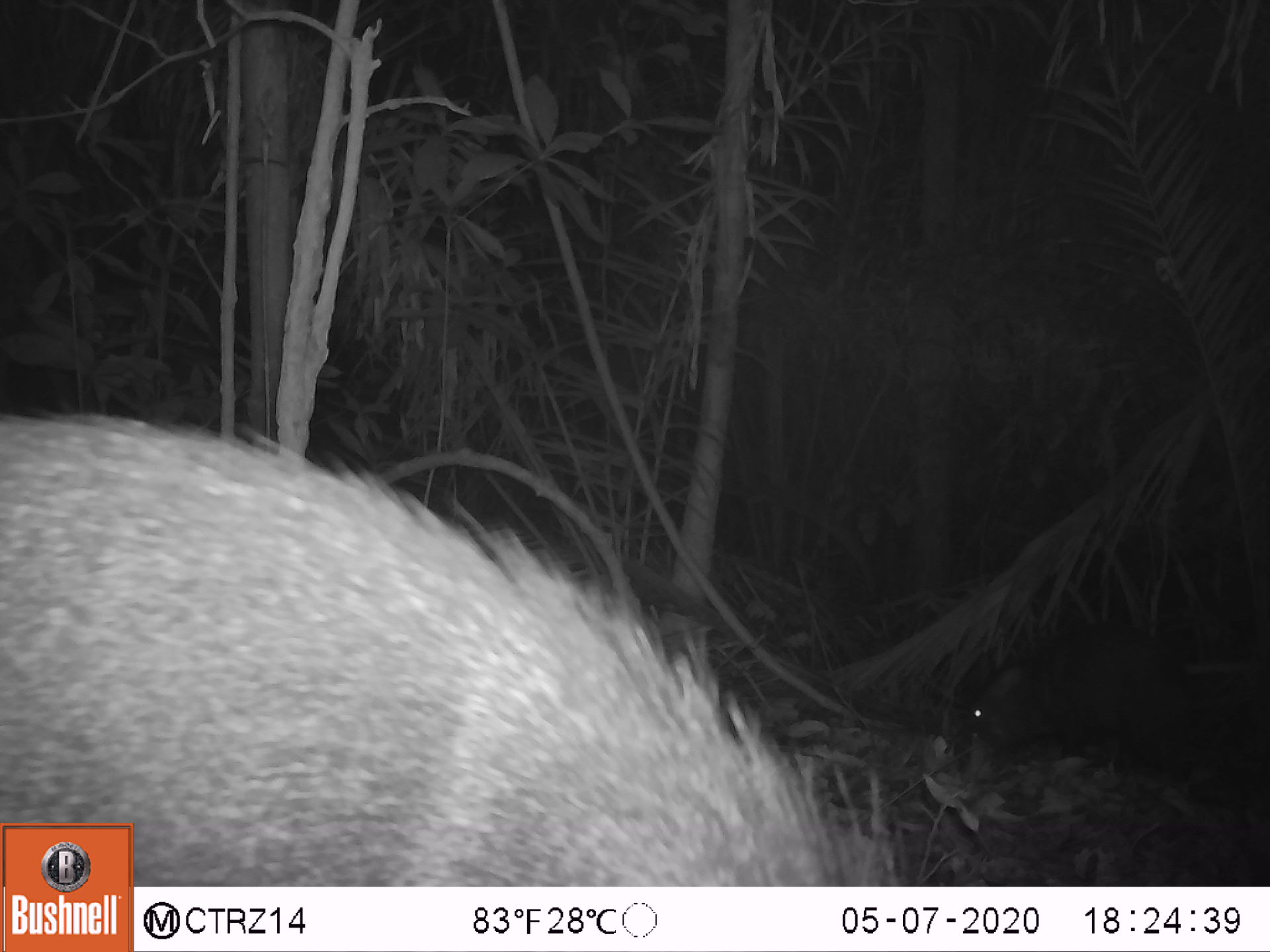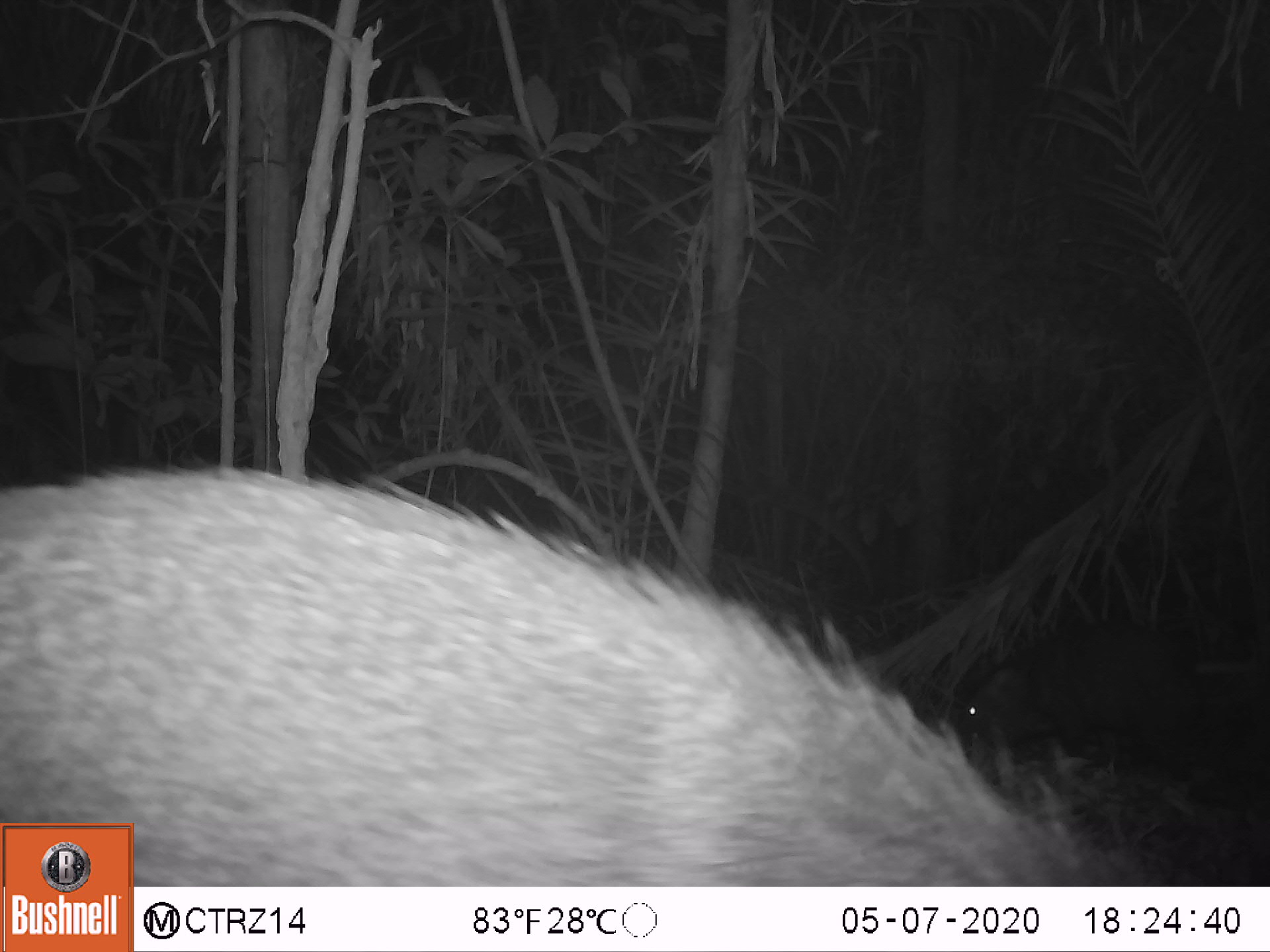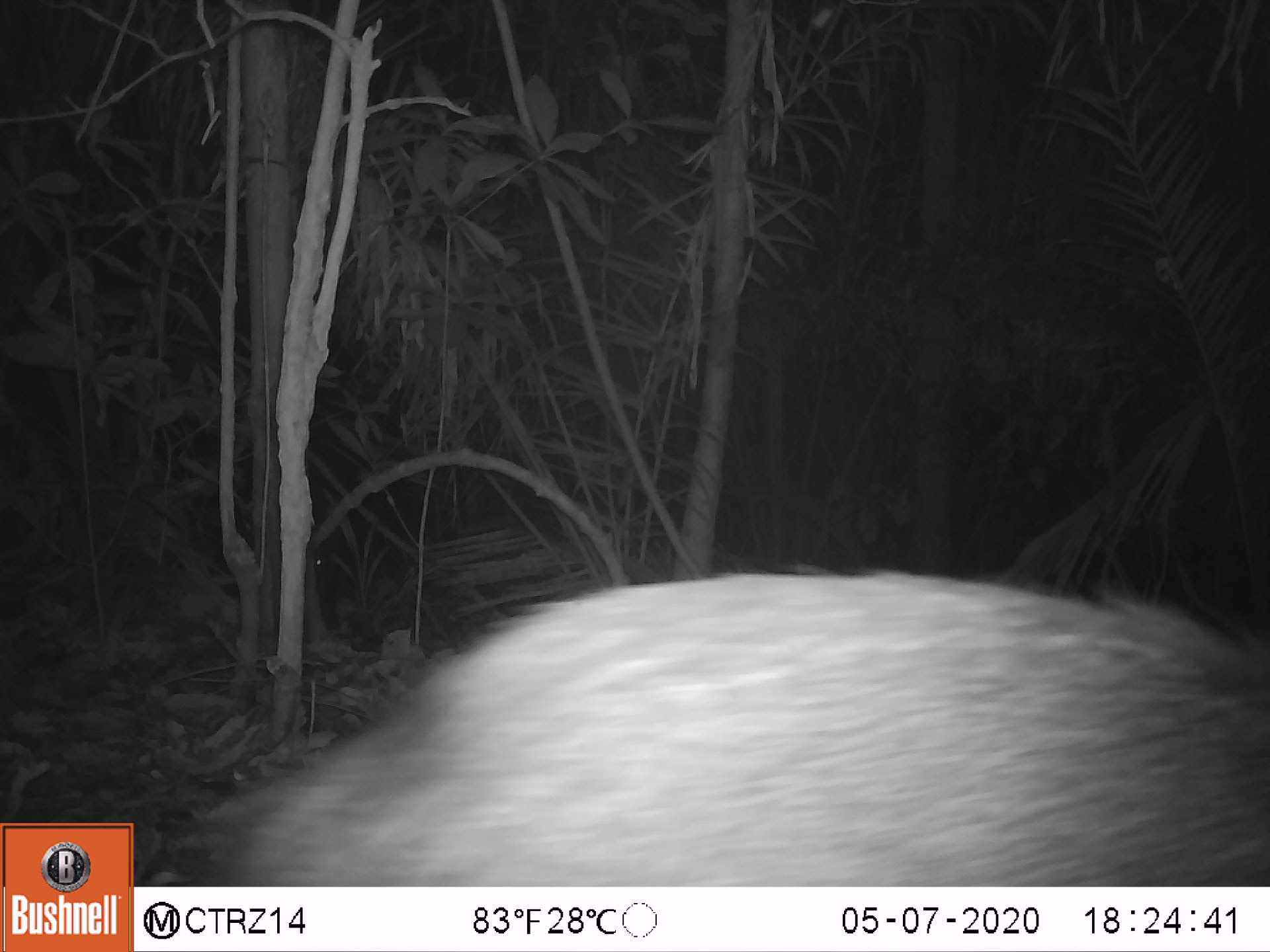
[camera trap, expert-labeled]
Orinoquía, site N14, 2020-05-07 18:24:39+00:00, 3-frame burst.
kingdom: Animalia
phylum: Chordata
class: Mammalia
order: Artiodactyla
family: Tayassuidae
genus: Pecari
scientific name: Pecari tajacu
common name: collared peccary